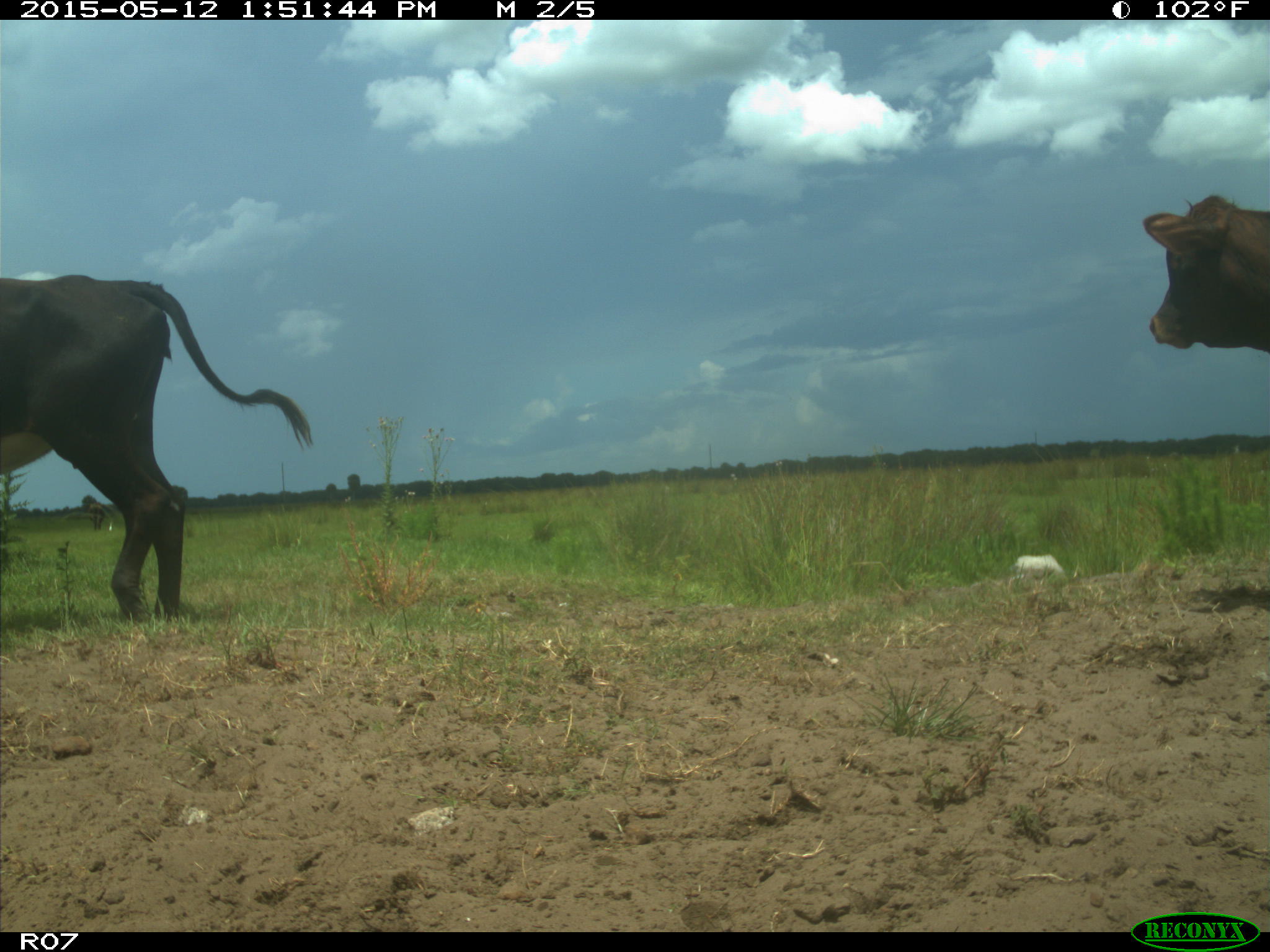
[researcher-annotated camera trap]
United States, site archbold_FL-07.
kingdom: Animalia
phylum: Chordata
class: Mammalia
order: Artiodactyla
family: Bovidae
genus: Bos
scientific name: Bos taurus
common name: domestic cow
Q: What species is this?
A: Bos taurus (domestic cow).